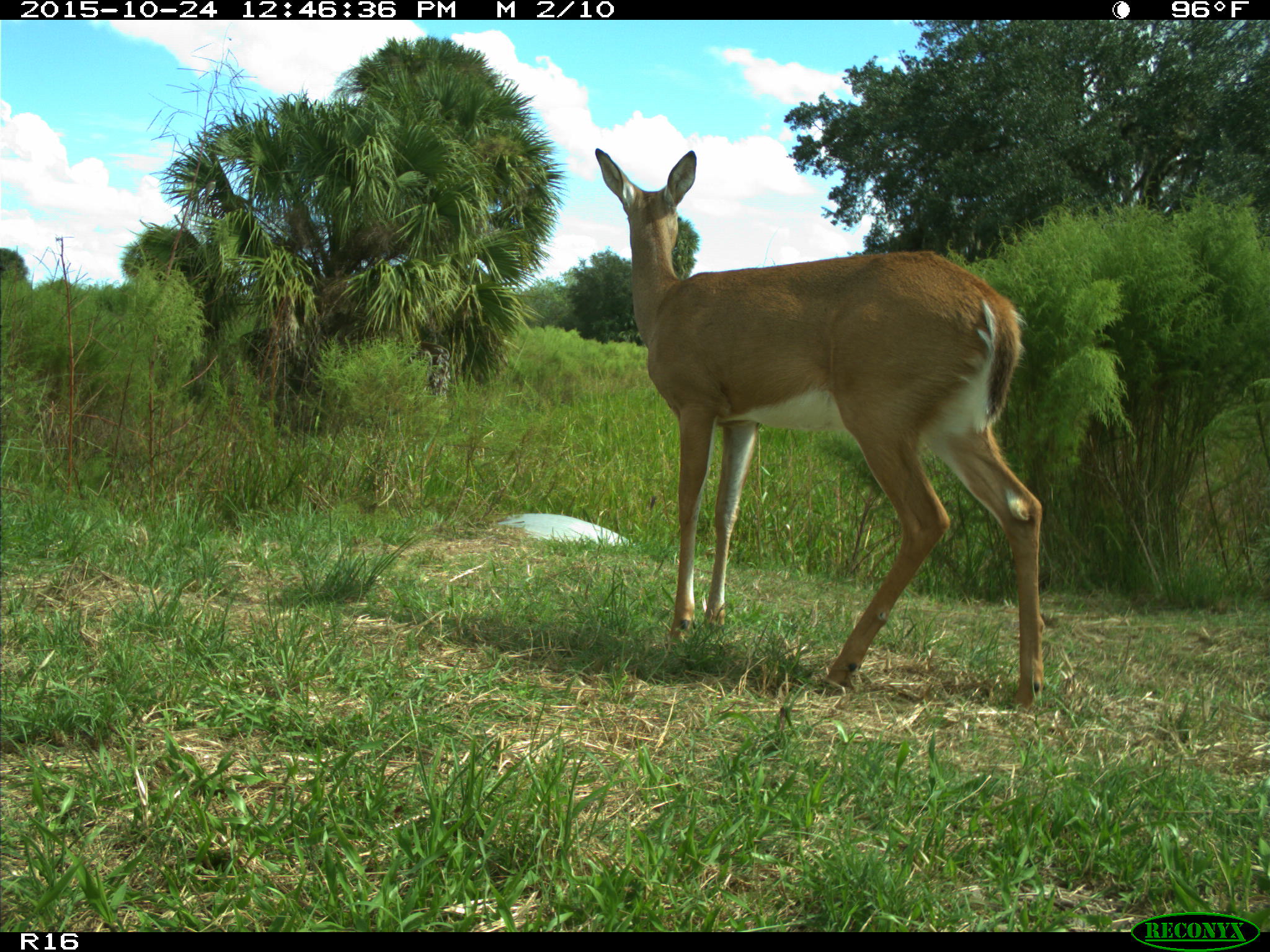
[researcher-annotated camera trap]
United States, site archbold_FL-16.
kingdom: Animalia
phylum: Chordata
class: Mammalia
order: Artiodactyla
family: Cervidae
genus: Odocoileus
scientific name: Odocoileus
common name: deer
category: unidentified deer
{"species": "unidentified deer (deer) (Odocoileus)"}